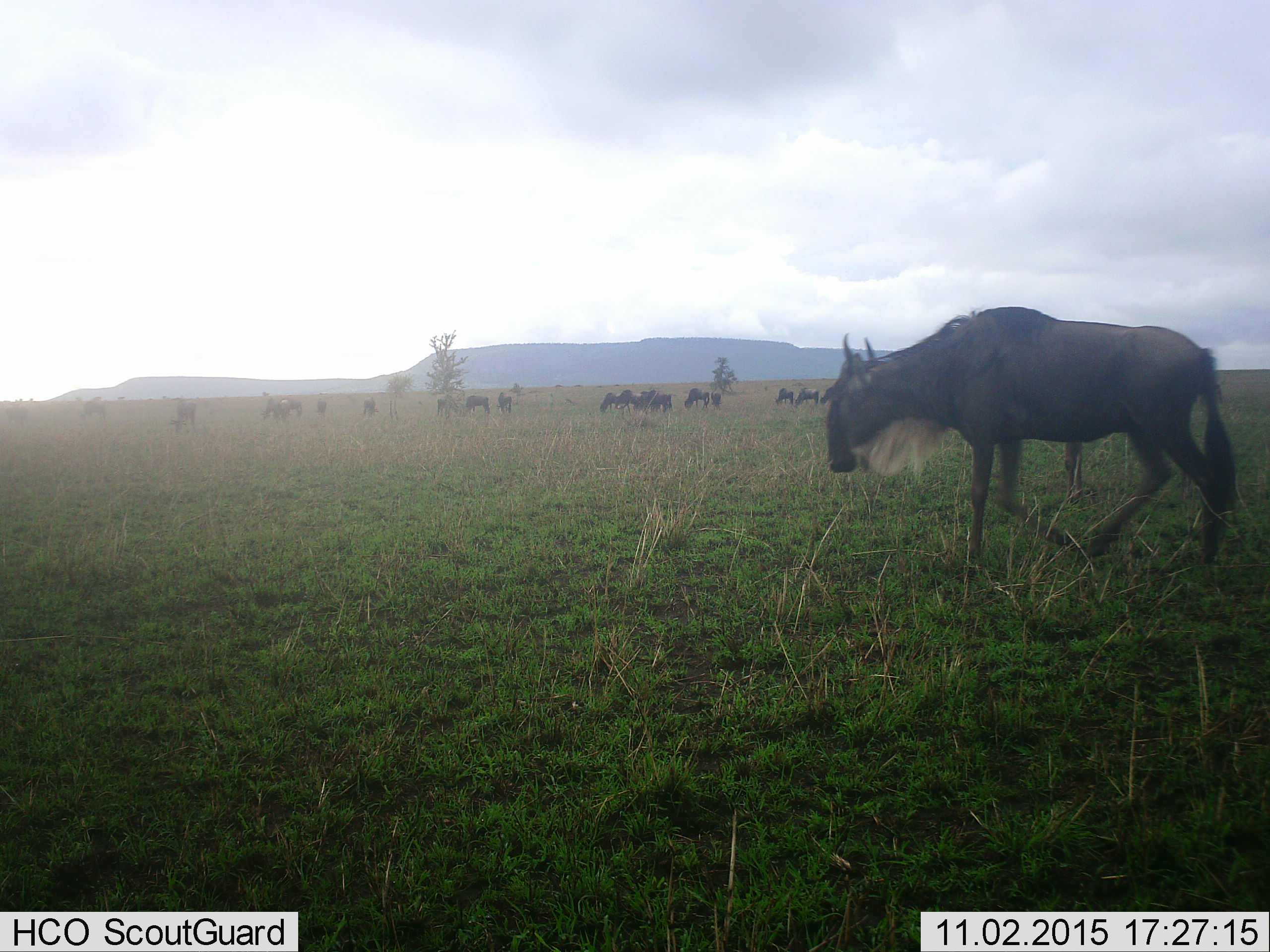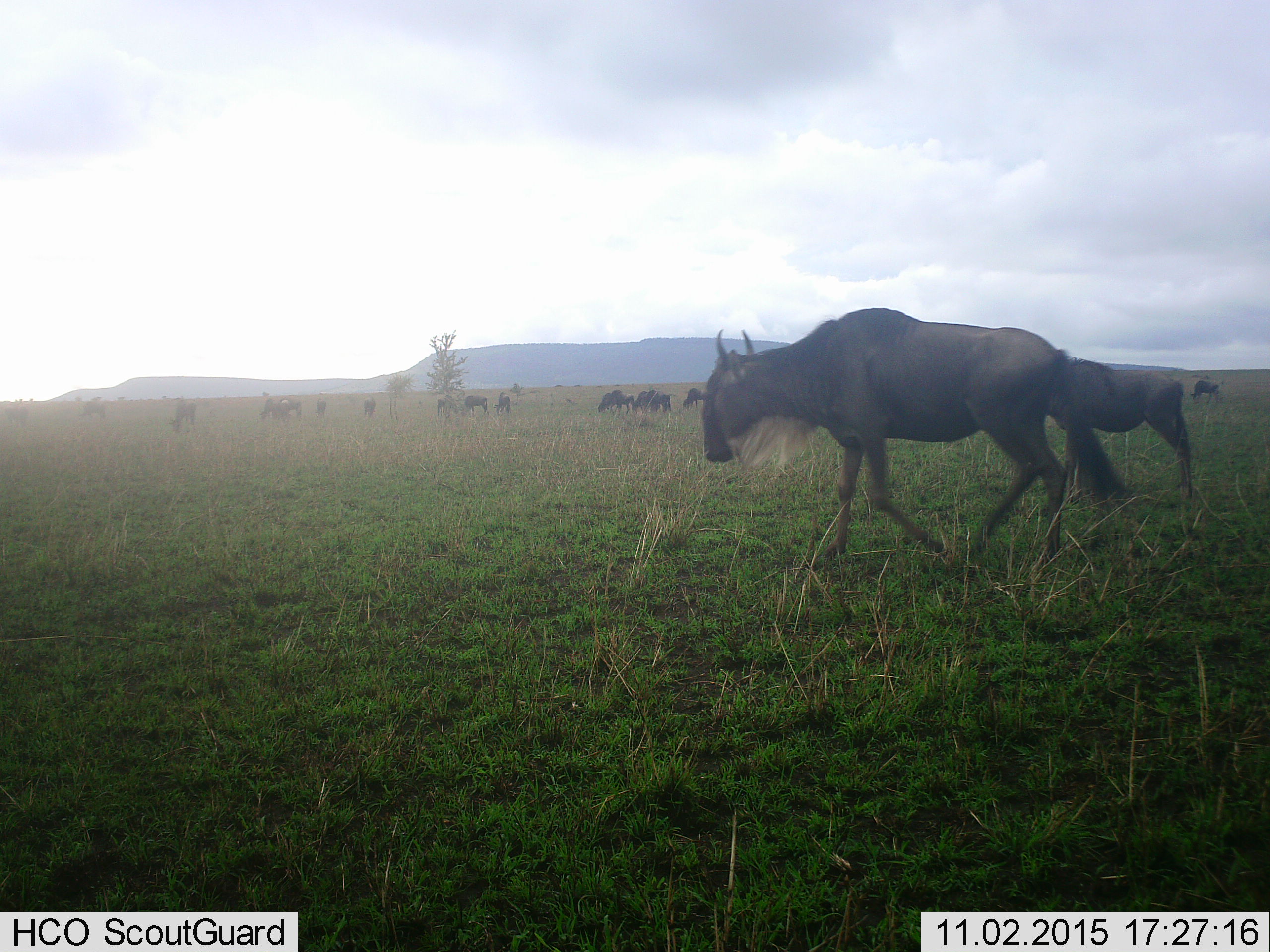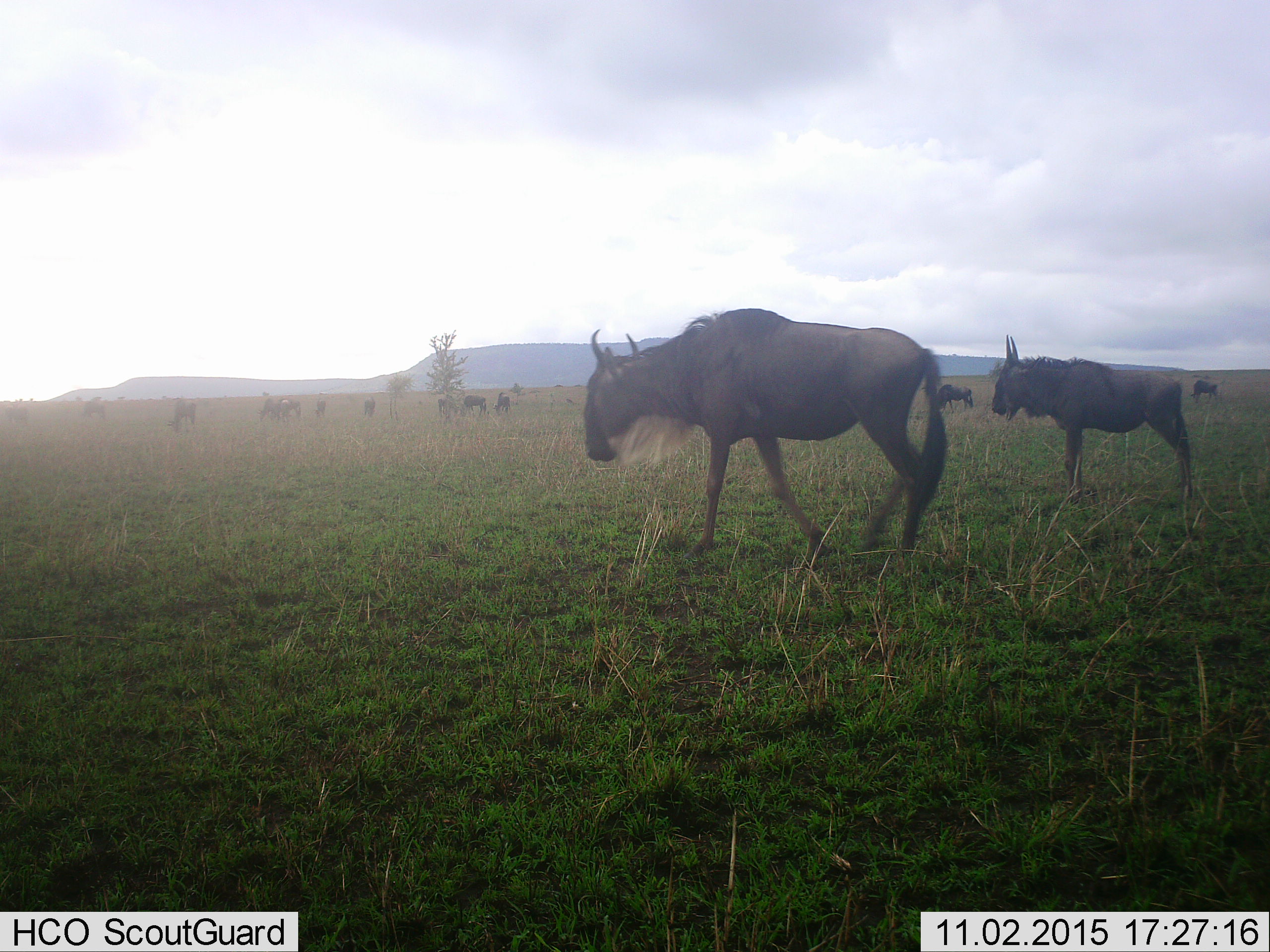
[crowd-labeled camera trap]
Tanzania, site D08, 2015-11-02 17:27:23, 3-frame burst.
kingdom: Animalia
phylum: Chordata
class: Mammalia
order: Artiodactyla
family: Bovidae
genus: Connochaetes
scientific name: Connochaetes taurinus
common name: blue wildebeest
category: wildebeest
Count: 11-50.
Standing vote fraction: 50%.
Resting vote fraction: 0%.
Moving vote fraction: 83%.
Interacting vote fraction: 0%.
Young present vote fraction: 25%.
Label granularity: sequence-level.